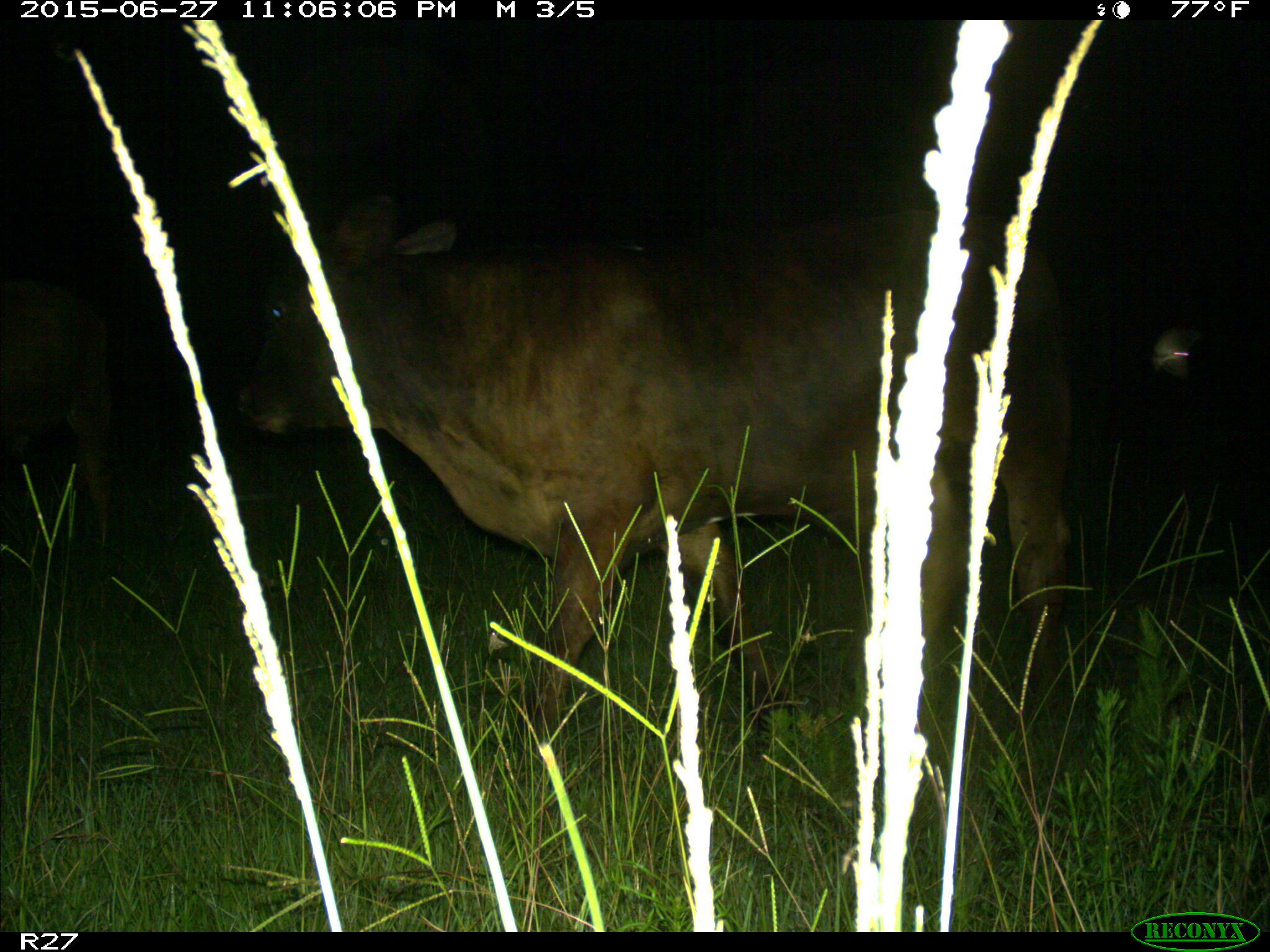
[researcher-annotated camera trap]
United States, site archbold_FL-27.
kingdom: Animalia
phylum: Chordata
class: Mammalia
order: Artiodactyla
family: Bovidae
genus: Bos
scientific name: Bos taurus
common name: domestic cow